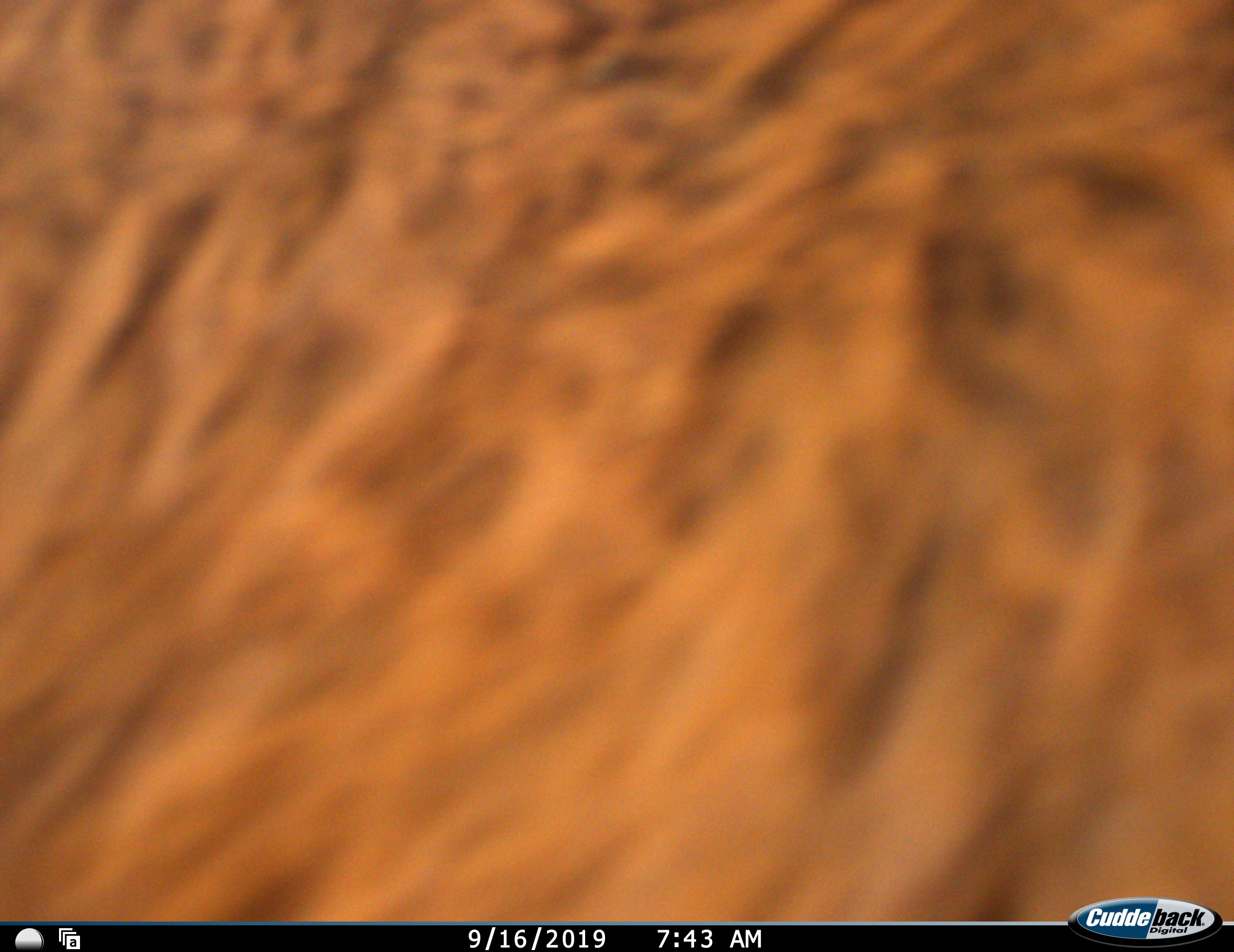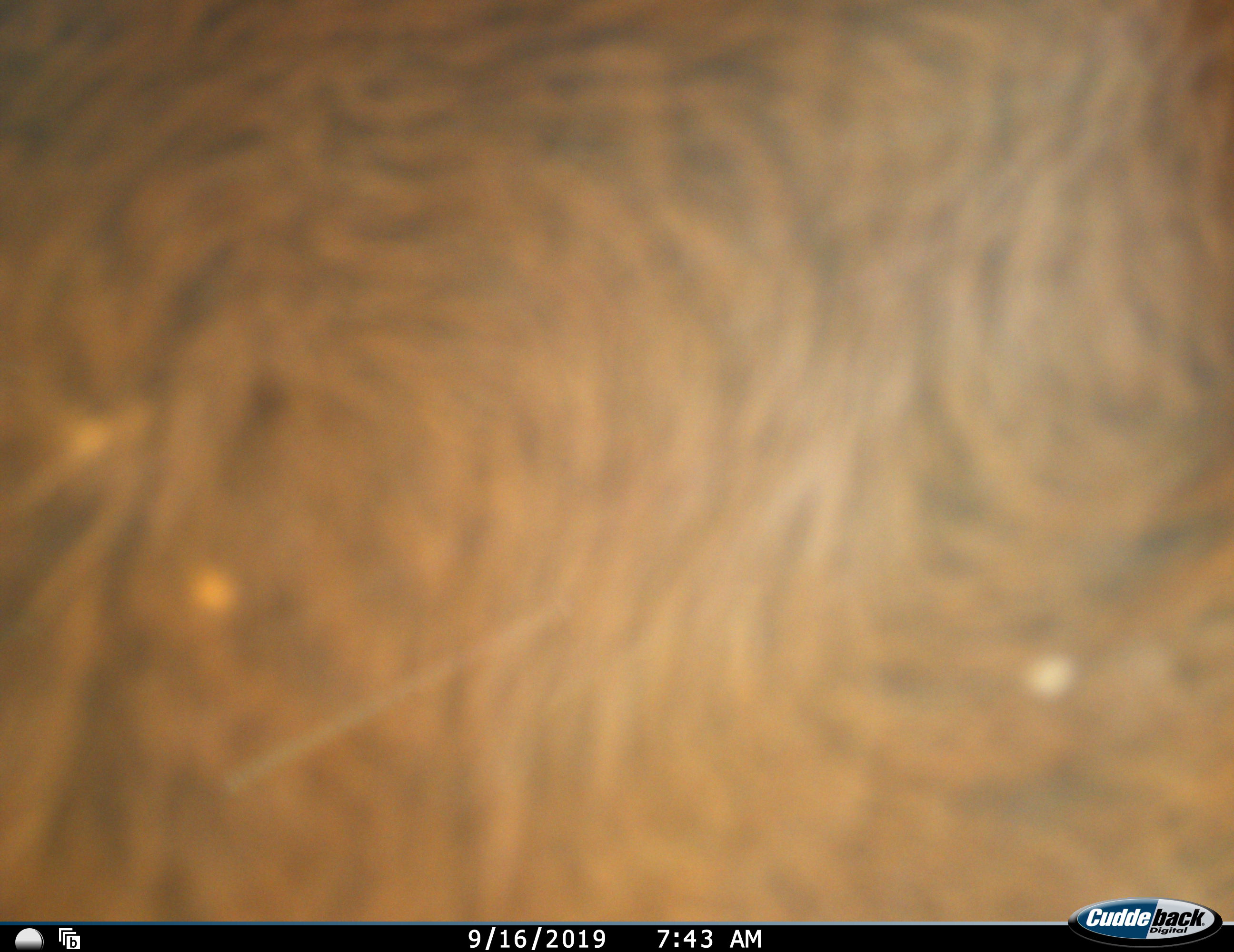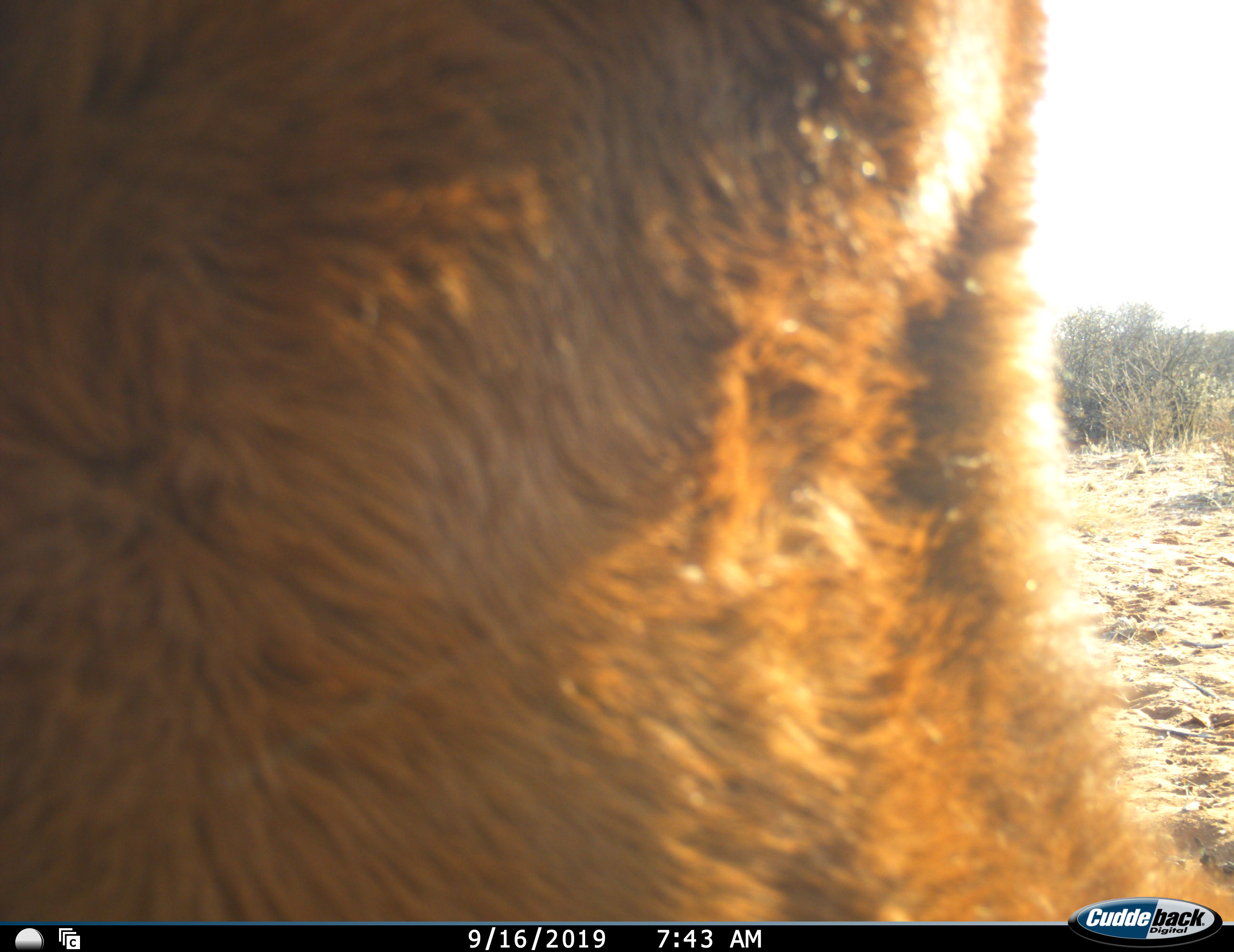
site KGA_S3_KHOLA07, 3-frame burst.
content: unidentified animal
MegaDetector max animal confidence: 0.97